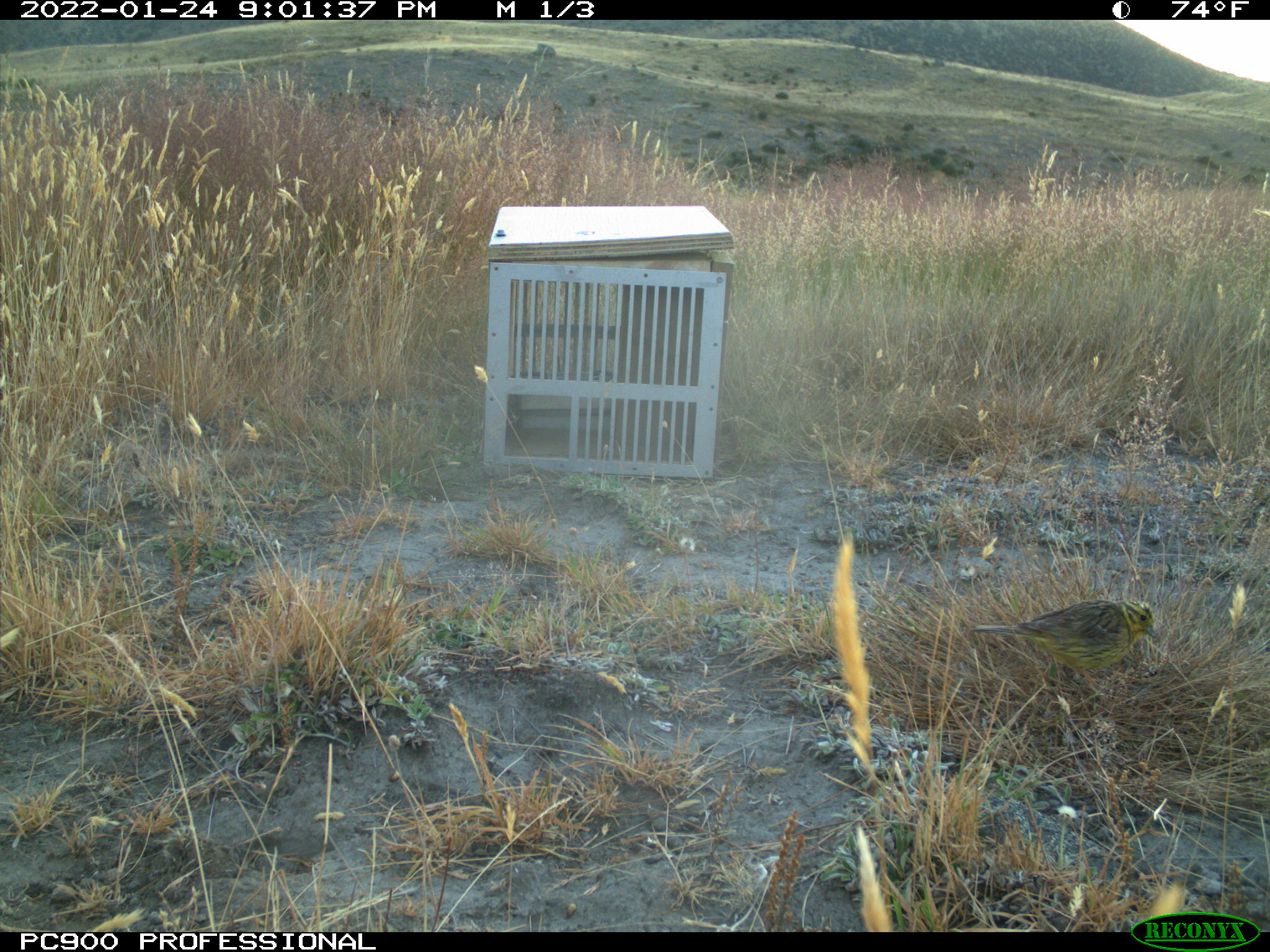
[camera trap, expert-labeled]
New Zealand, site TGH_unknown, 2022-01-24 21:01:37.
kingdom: Animalia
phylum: Chordata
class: Aves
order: Passeriformes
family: Emberizidae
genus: Emberiza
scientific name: Emberiza citrinella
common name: yellowhammer